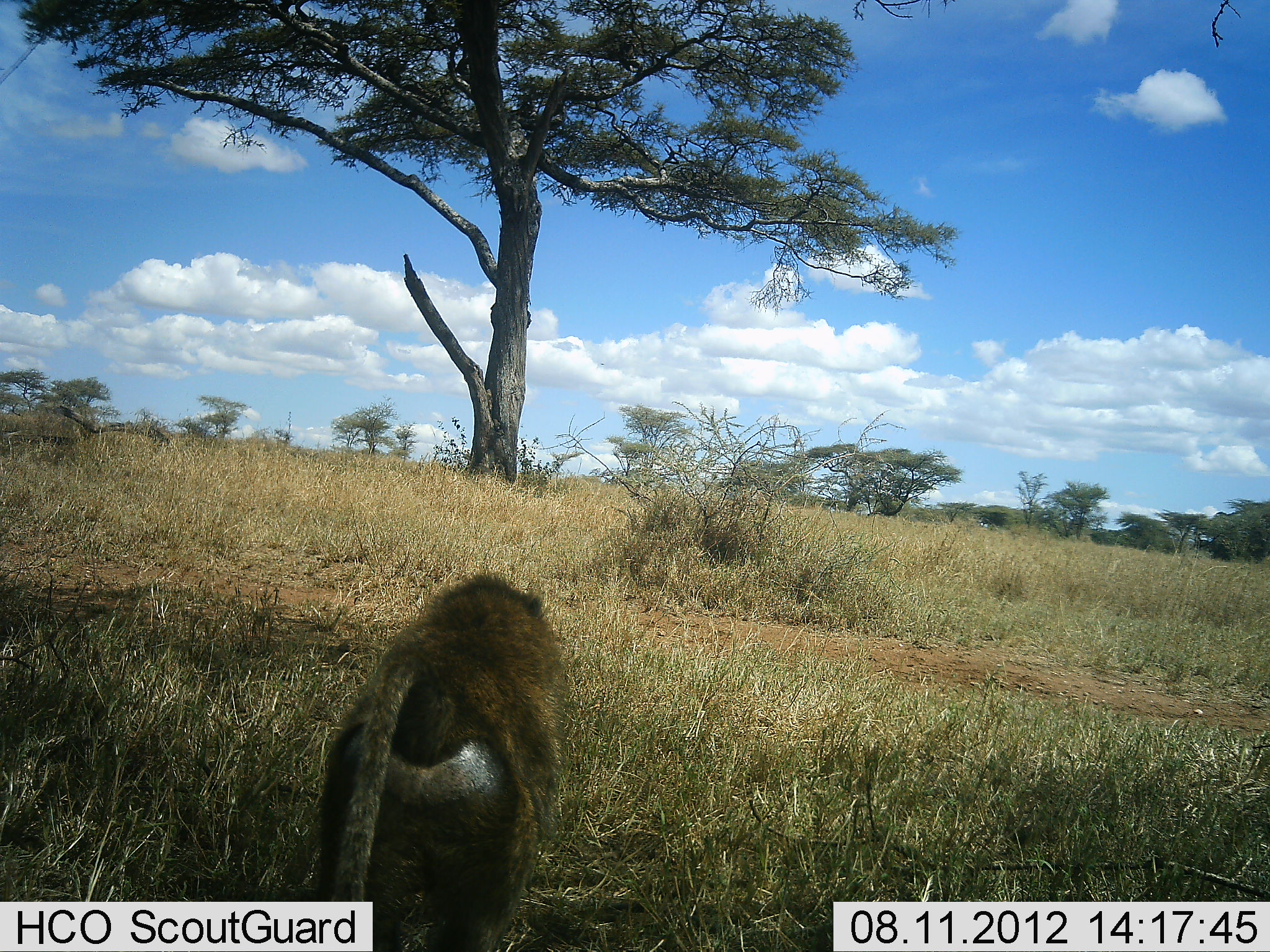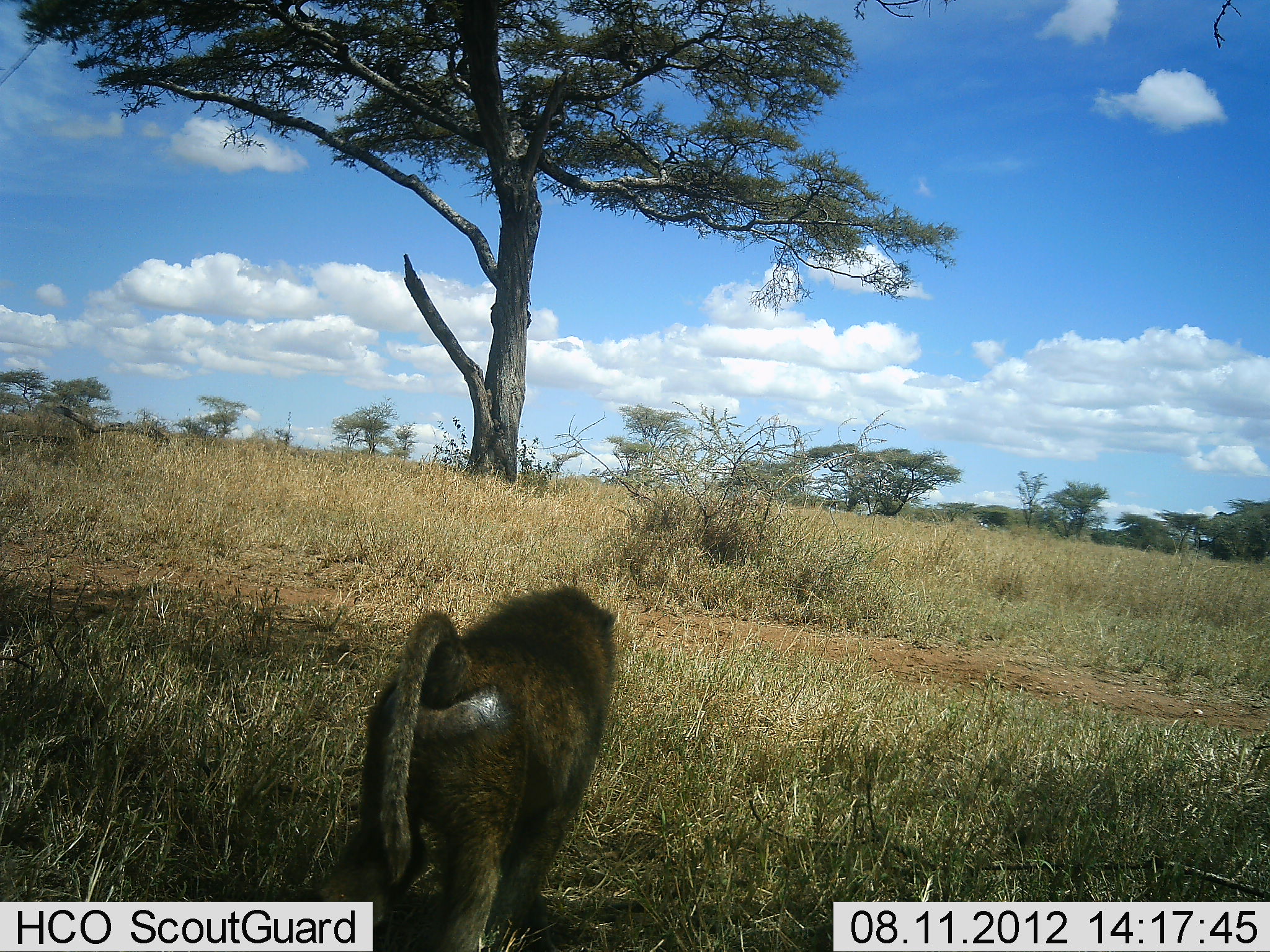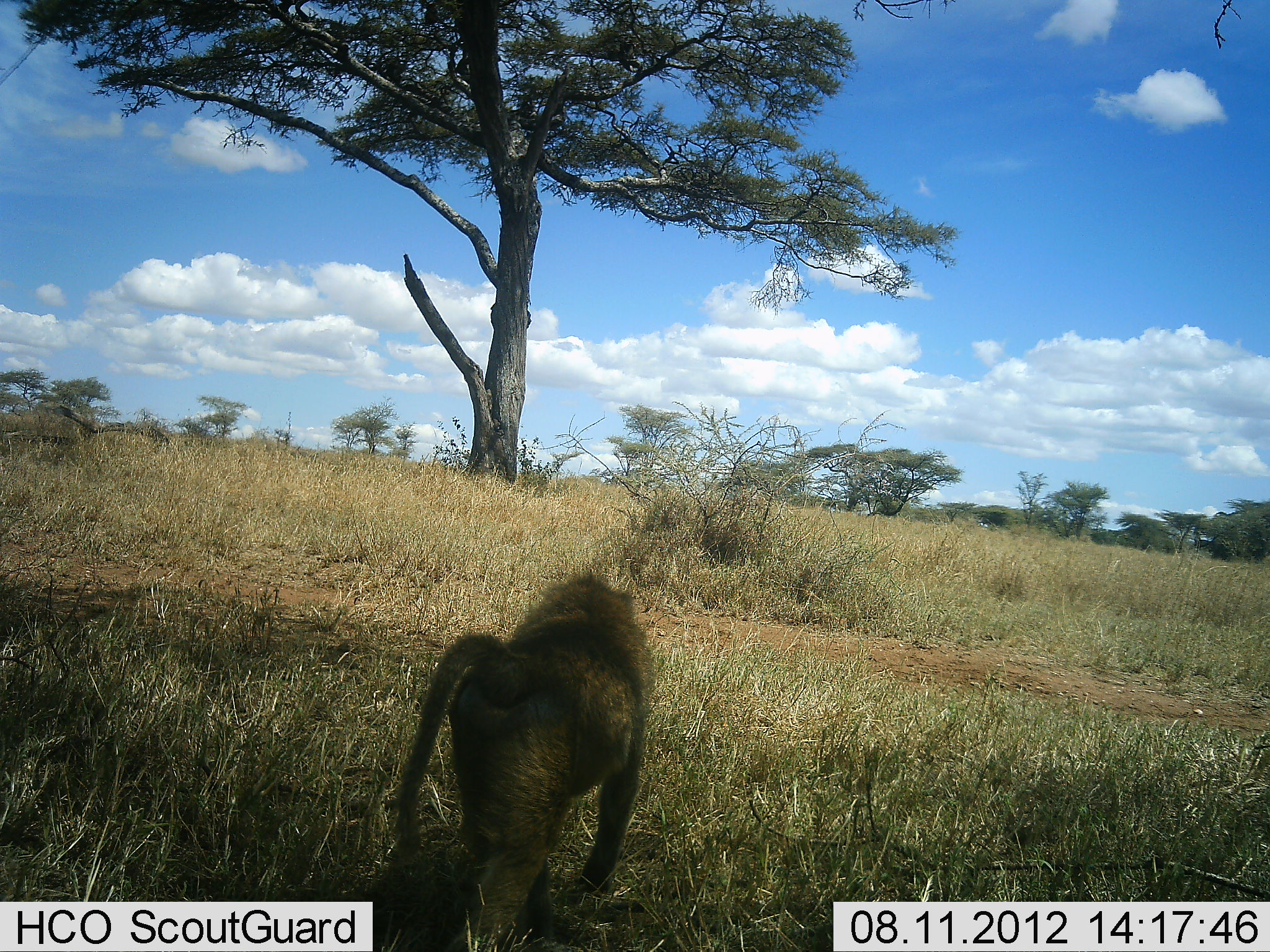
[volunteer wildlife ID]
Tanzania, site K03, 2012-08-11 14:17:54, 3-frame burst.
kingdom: Animalia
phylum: Chordata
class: Mammalia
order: Primates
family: Cercopithecidae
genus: Papio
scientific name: Papio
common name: baboon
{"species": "baboon (Papio)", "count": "1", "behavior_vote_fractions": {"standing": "10%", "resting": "0%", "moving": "90%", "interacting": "0%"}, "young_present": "0%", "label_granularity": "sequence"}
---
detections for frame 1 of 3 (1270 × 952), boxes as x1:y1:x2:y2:
animal: 310:570:572:951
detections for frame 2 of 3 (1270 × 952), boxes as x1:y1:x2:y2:
animal: 312:584:618:952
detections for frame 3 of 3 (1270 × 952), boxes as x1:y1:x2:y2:
animal: 390:568:656:952